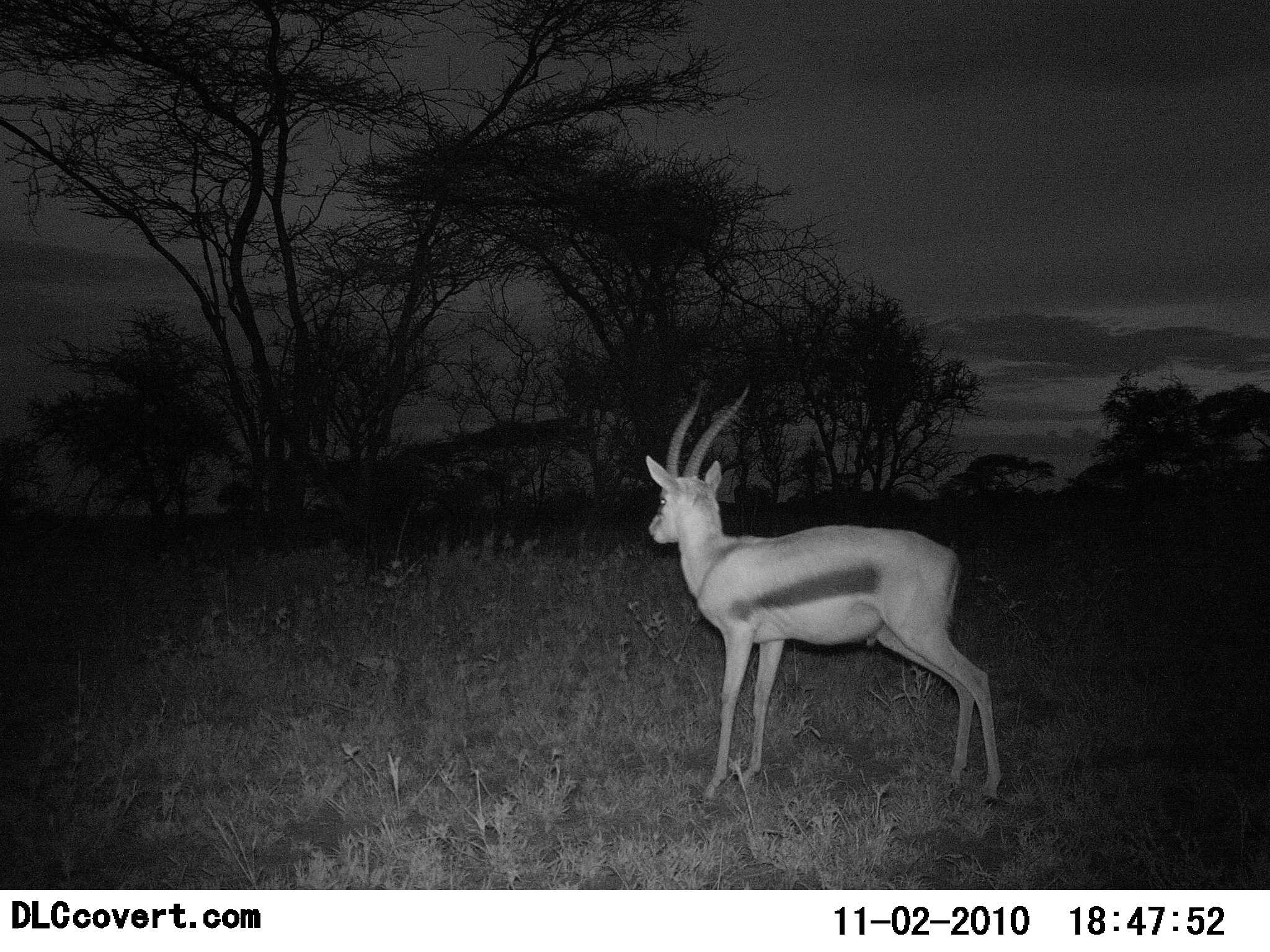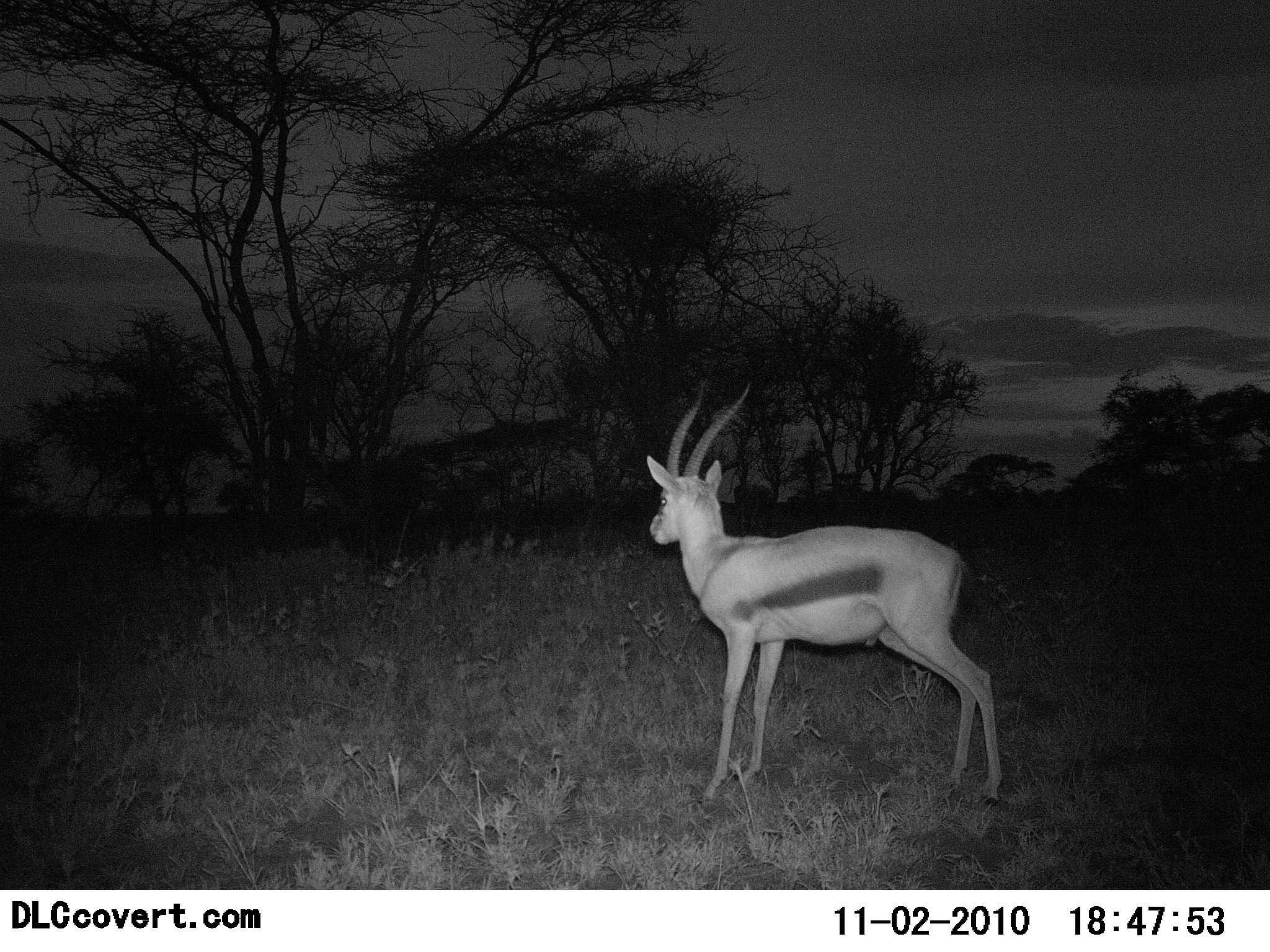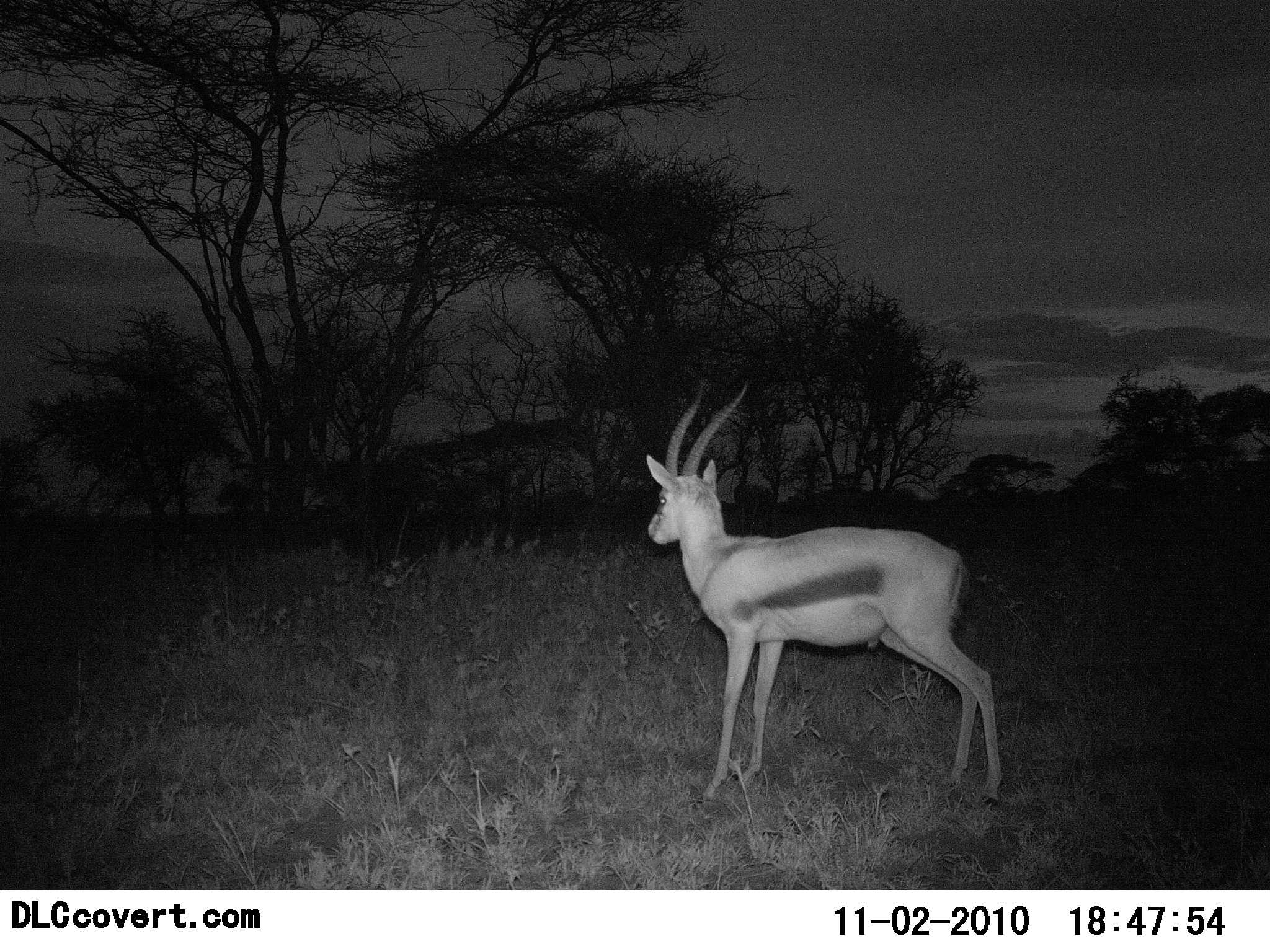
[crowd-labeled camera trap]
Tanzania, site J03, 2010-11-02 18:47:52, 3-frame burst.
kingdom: Animalia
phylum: Chordata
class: Mammalia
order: Artiodactyla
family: Bovidae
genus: Eudorcas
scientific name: Eudorcas thomsonii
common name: thomson's gazelle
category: gazellethomsons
Gazellethomsons (thomson's gazelle) (Eudorcas thomsonii), count 1. Behavior (volunteer vote fractions): standing 100%, resting 0%, moving 0%, interacting 0%. Young present (vote fraction): 0%. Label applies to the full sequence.